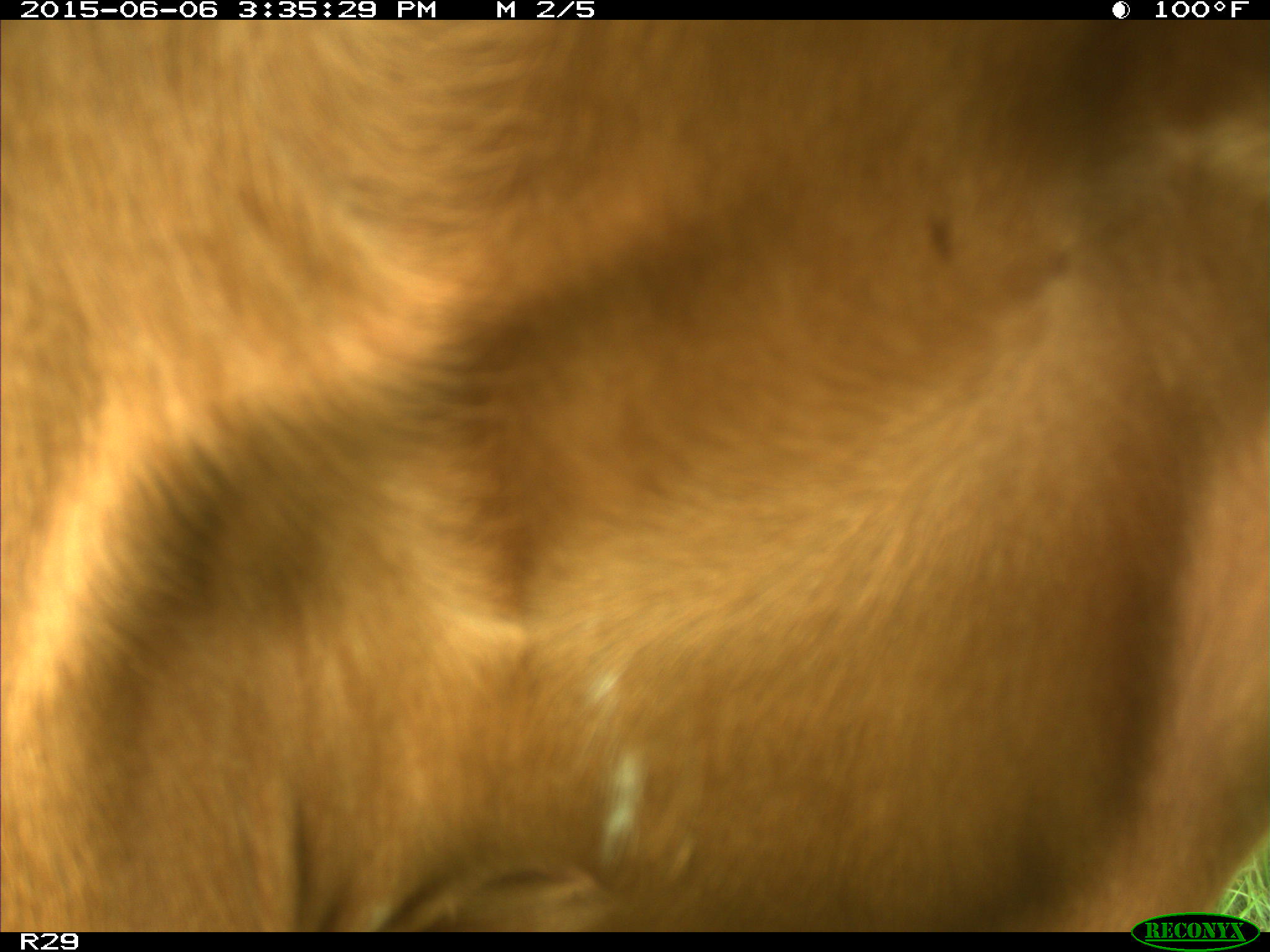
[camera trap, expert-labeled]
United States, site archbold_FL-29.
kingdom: Animalia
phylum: Chordata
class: Mammalia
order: Artiodactyla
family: Bovidae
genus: Bos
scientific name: Bos taurus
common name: domestic cow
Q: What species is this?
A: Bos taurus (domestic cow).